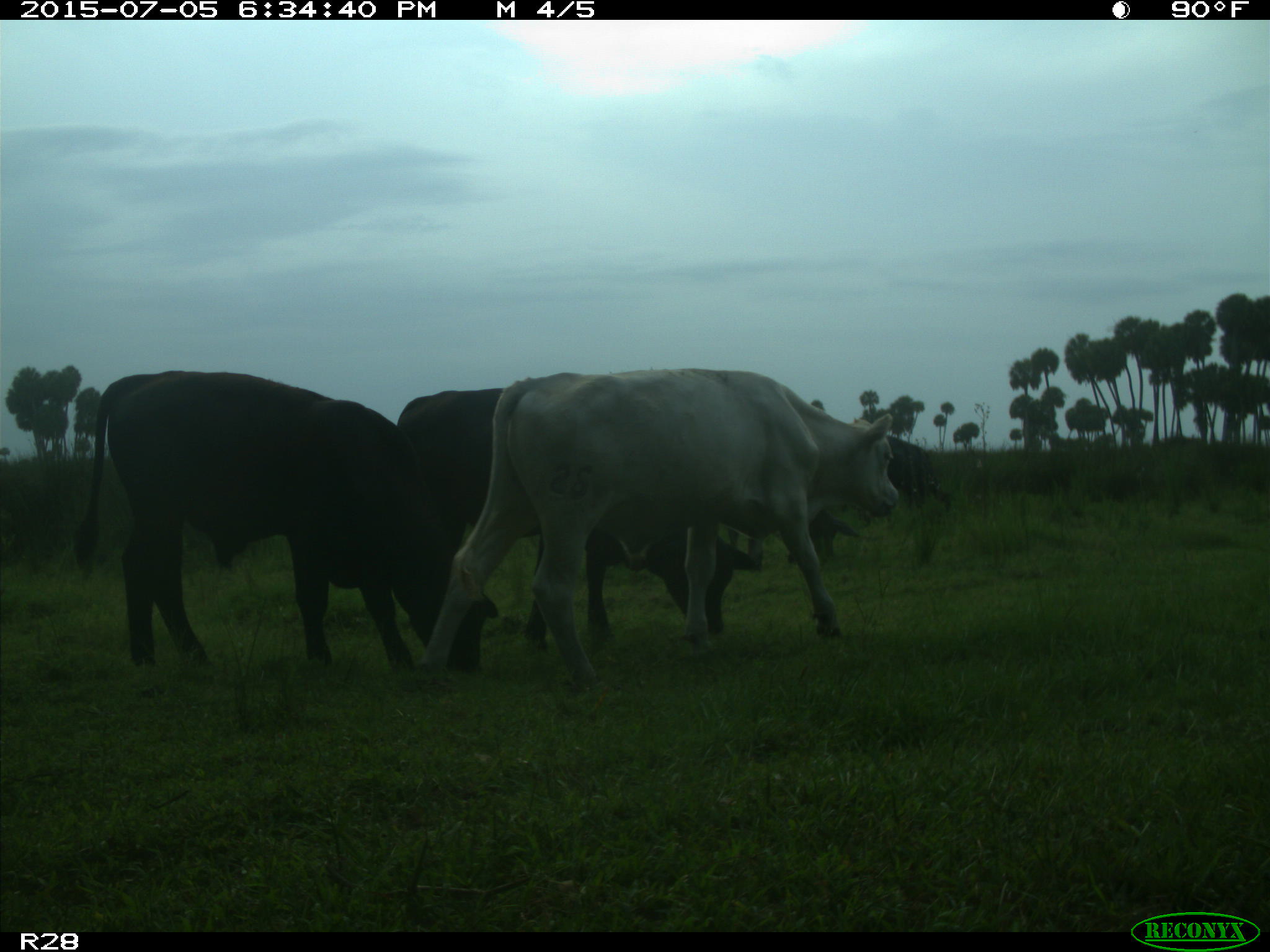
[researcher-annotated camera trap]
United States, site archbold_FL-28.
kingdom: Animalia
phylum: Chordata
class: Mammalia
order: Artiodactyla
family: Bovidae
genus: Bos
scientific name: Bos taurus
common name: domestic cow